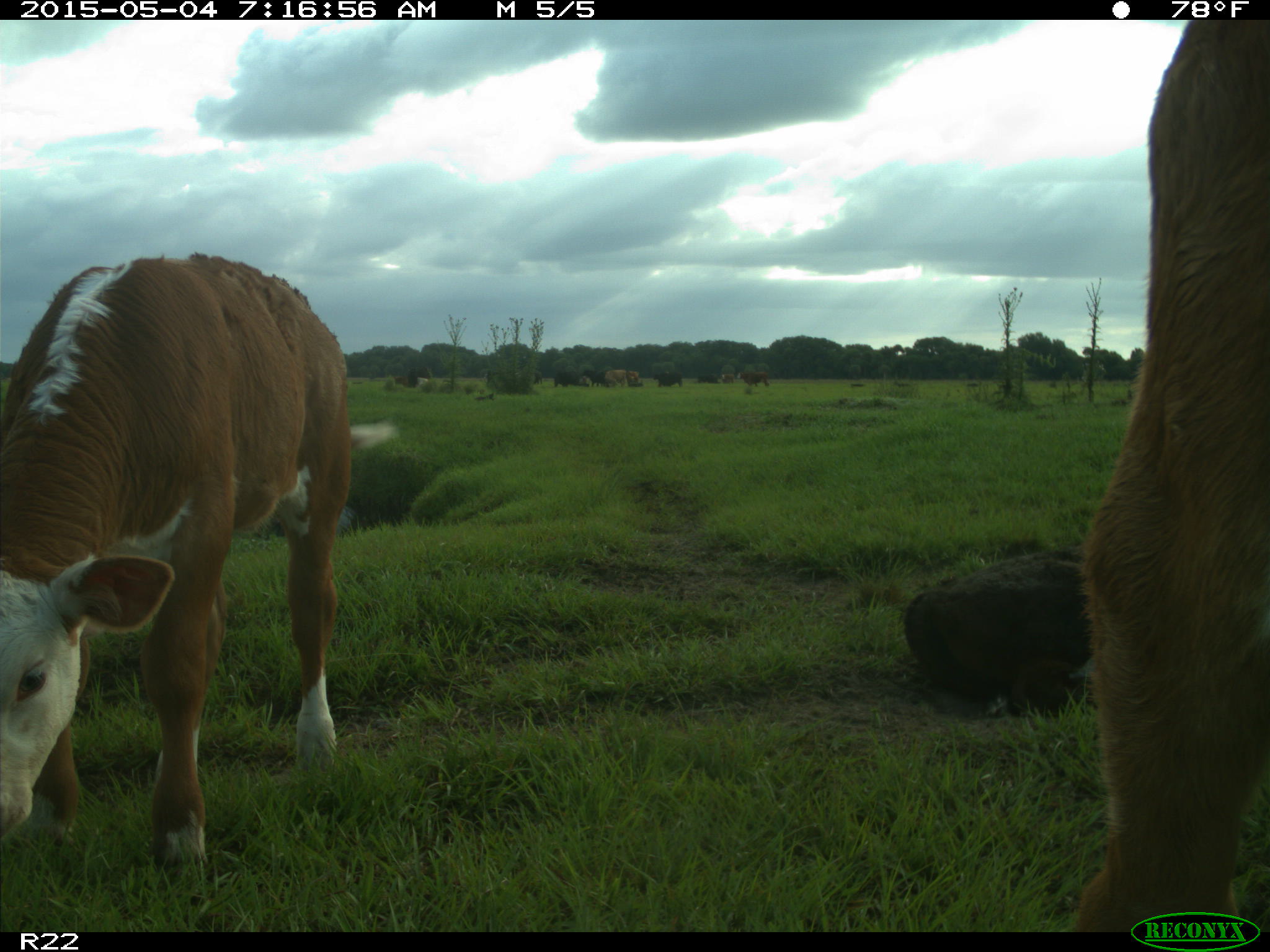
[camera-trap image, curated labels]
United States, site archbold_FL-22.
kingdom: Animalia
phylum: Chordata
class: Mammalia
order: Artiodactyla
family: Bovidae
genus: Bos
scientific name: Bos taurus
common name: domestic cow